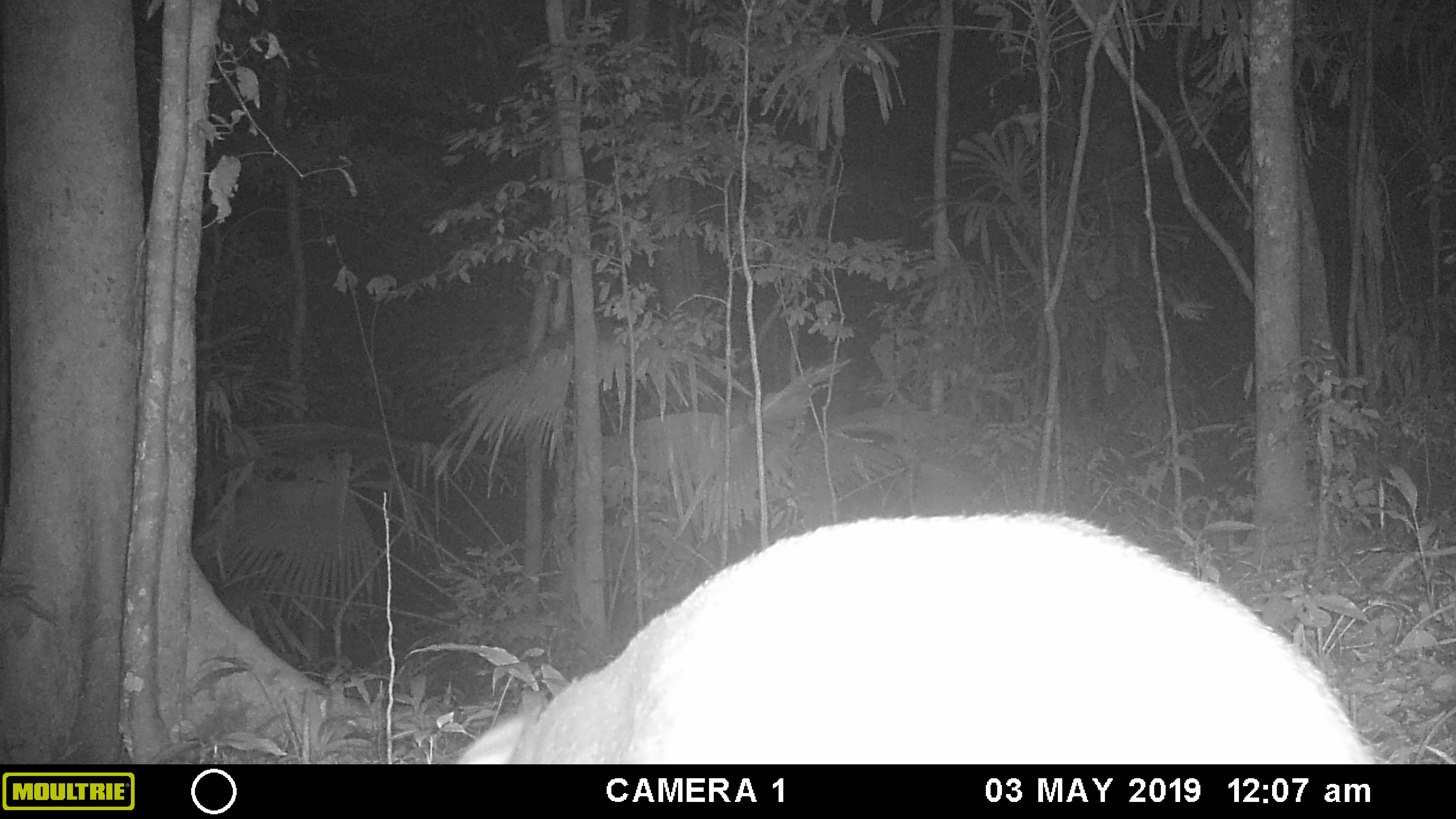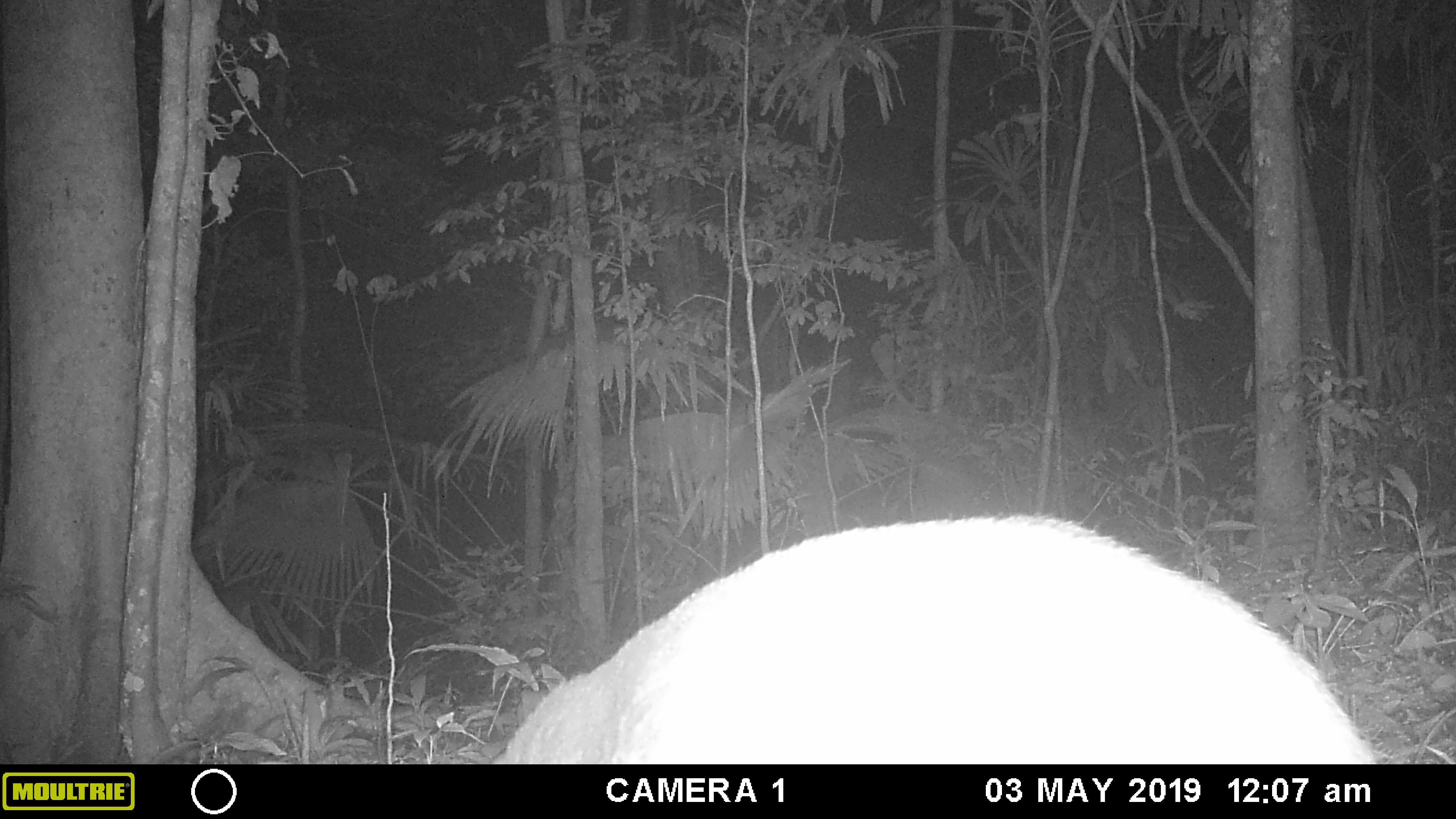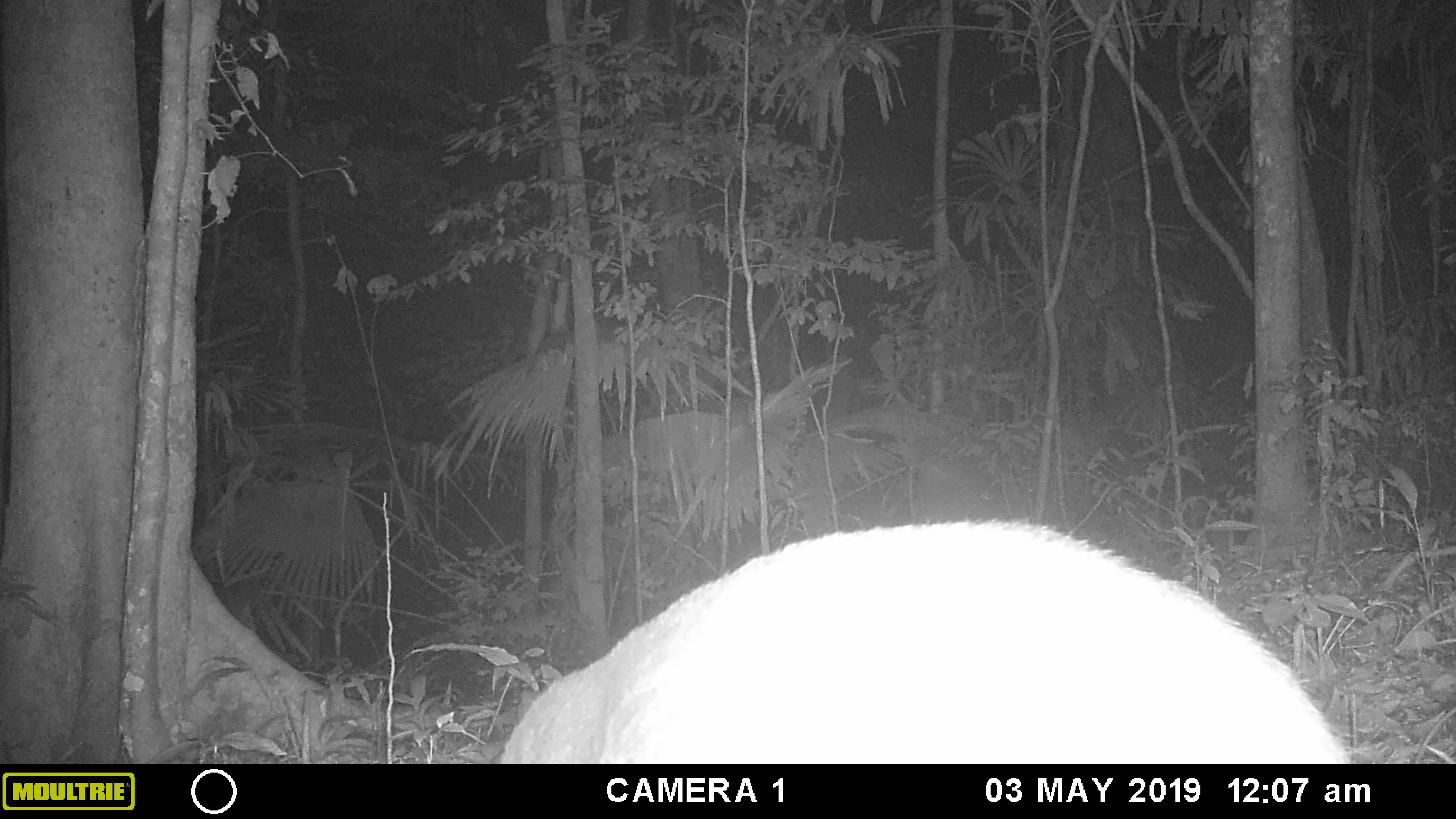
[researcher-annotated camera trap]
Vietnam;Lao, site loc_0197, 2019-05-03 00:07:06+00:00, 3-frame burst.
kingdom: Animalia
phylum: Chordata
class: Mammalia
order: Artiodactyla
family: Cervidae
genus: Muntiacus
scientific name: Muntiacus vuquangensis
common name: large-antlered muntjac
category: large antlered muntjac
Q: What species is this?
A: Large antlered muntjac (large-antlered muntjac) (Muntiacus vuquangensis).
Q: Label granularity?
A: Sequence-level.